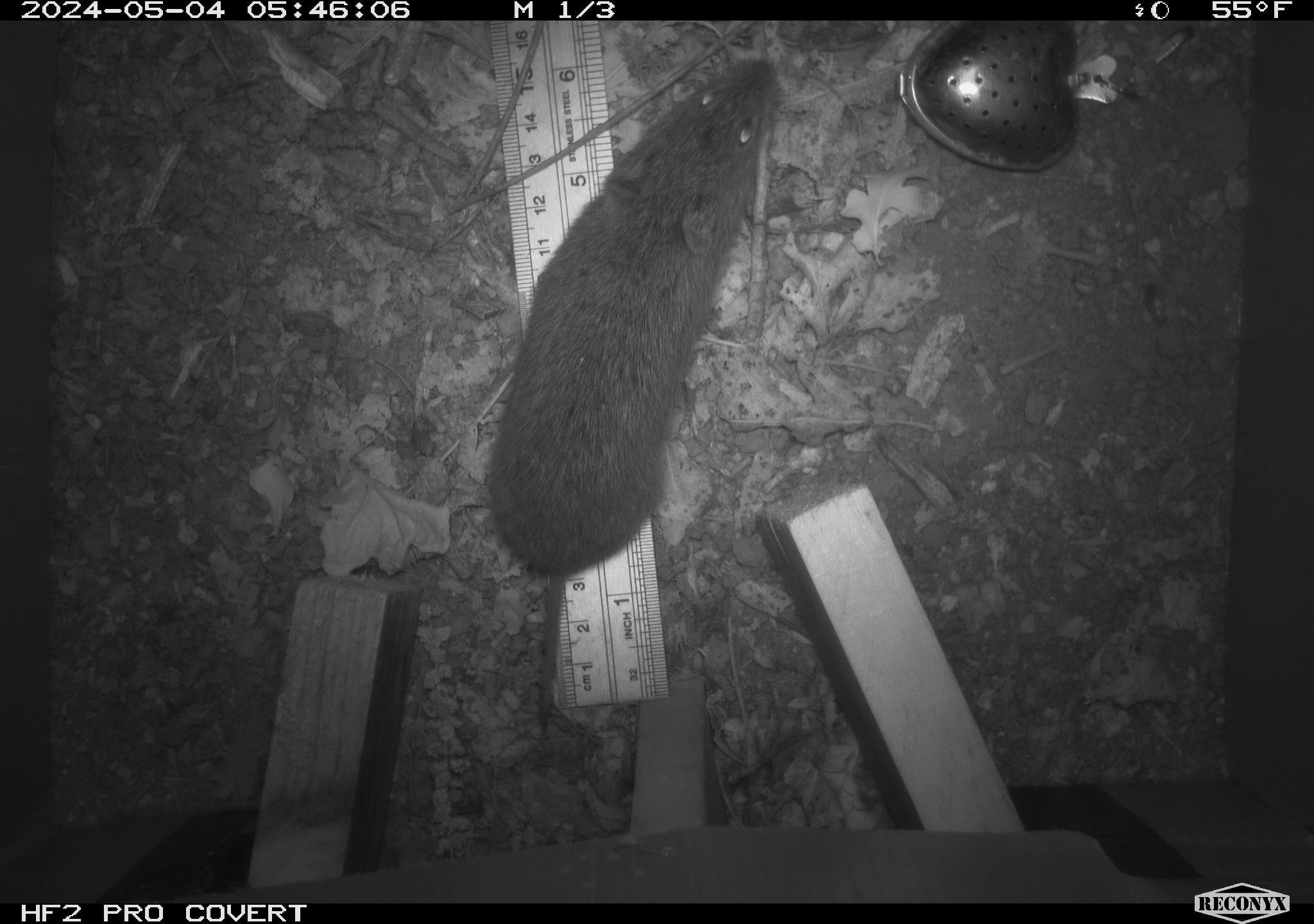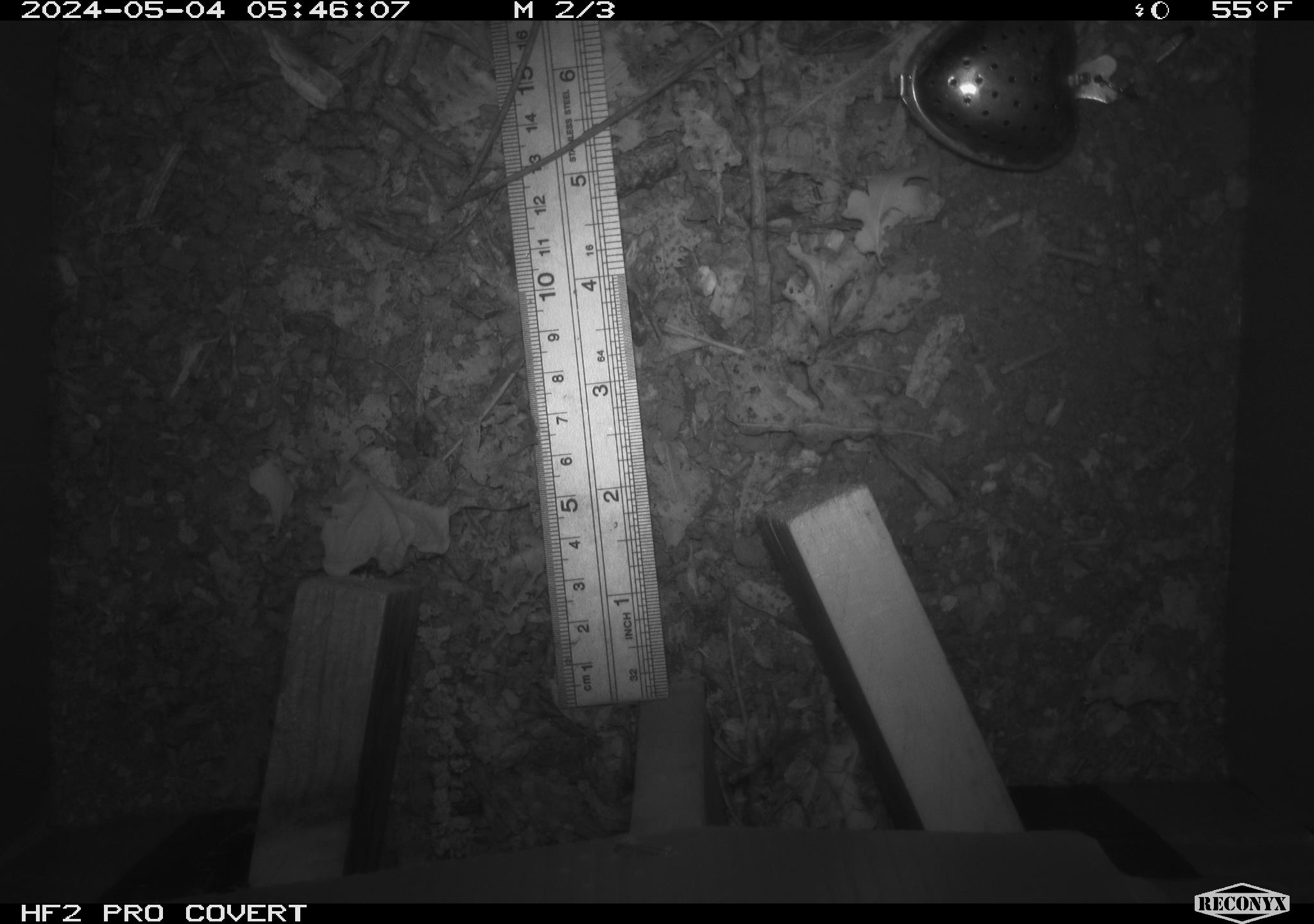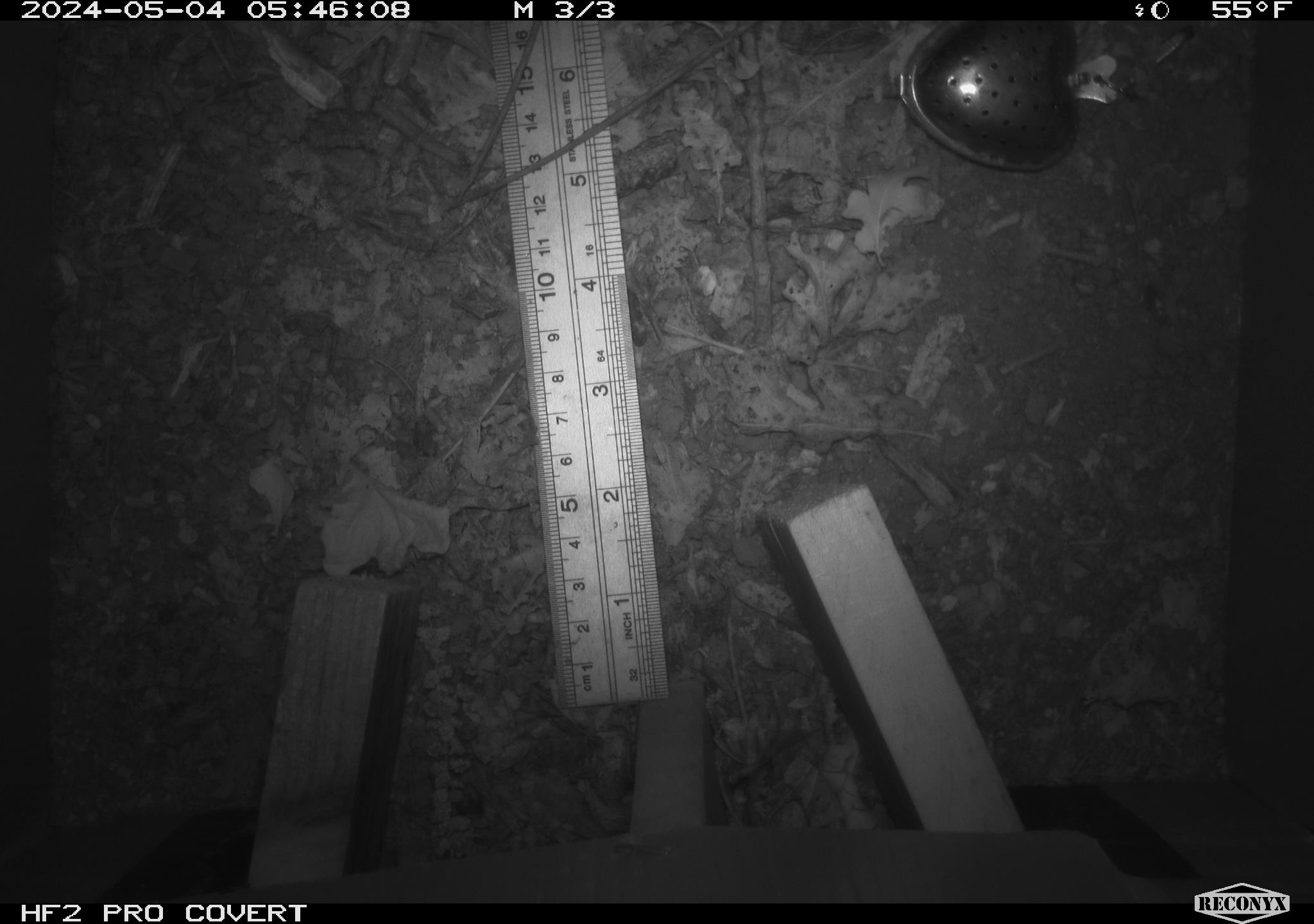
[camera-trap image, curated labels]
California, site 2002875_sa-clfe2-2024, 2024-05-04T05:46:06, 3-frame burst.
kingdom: Animalia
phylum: Chordata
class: Mammalia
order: Rodentia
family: Cricetidae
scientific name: Arvicolinae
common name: voles, lemmings, and muskrats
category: arvicolinae subfamily